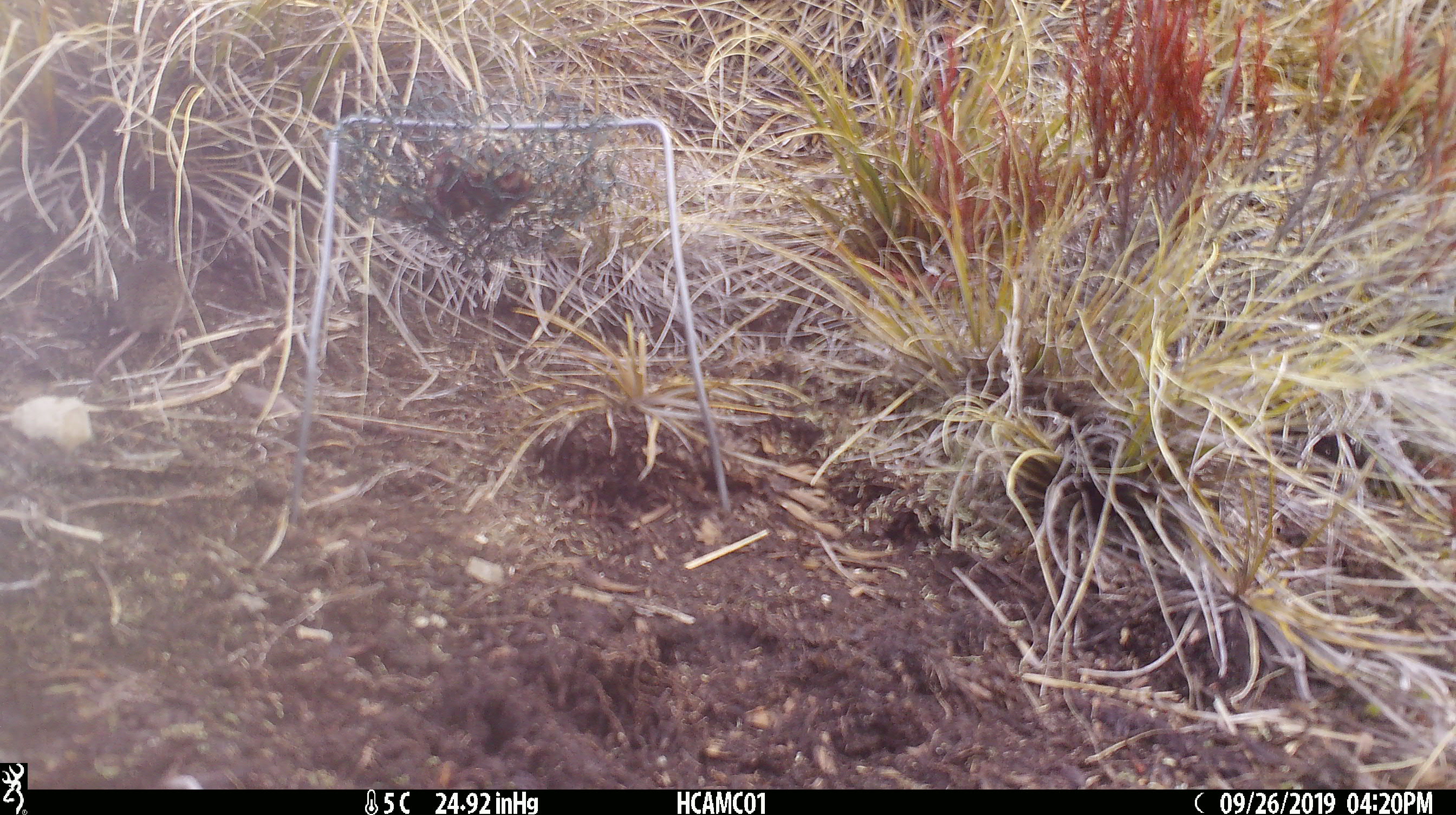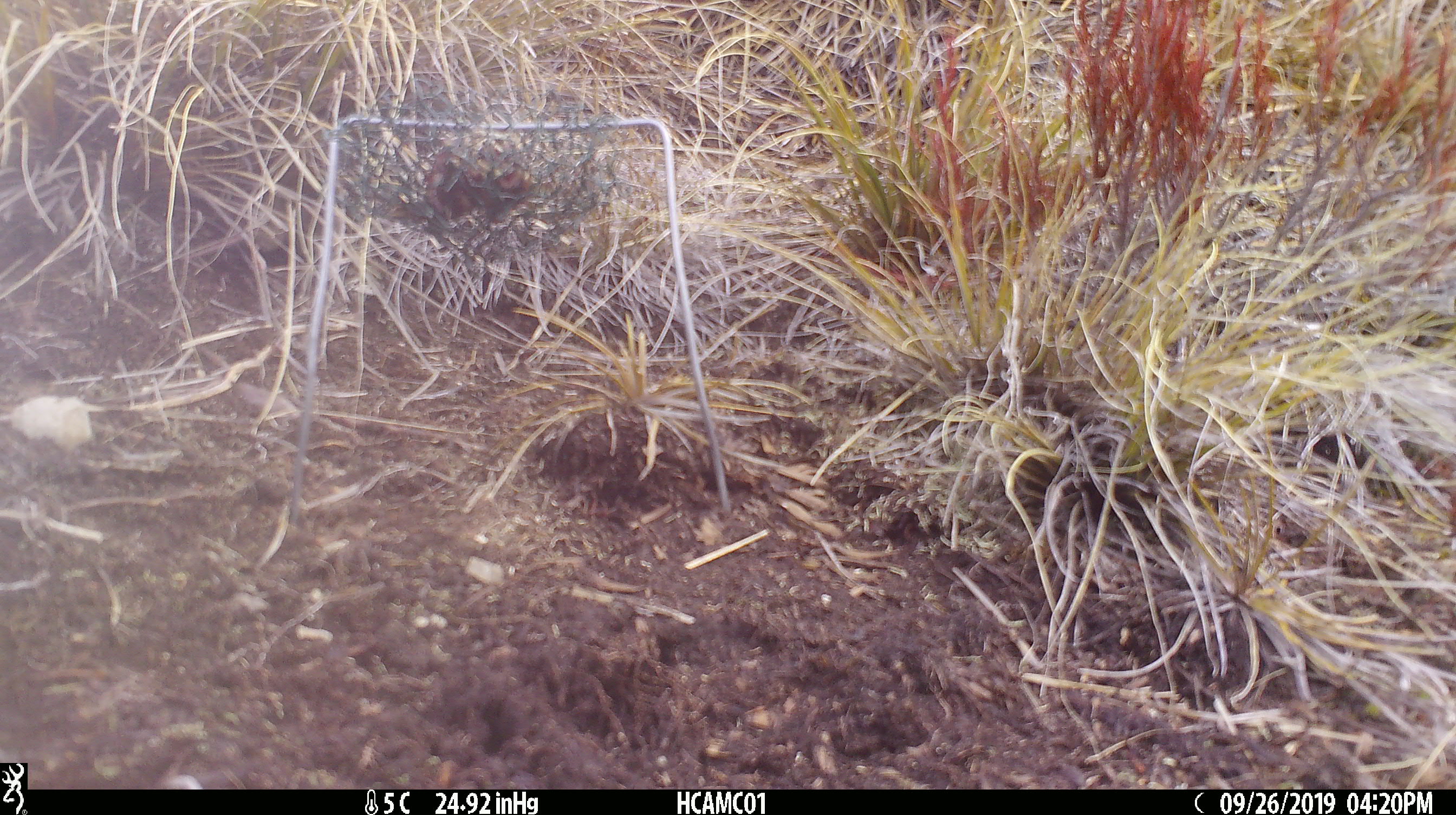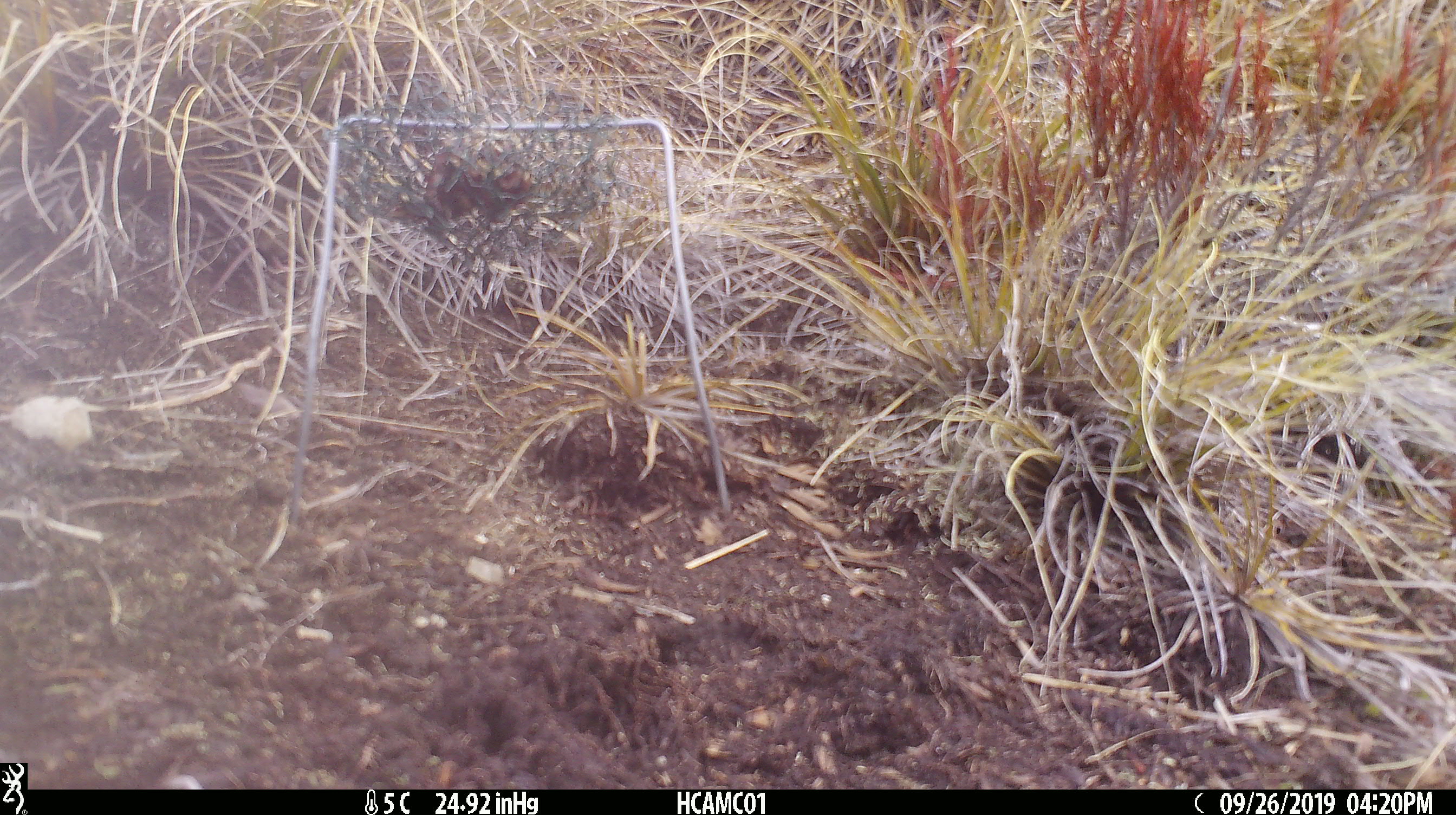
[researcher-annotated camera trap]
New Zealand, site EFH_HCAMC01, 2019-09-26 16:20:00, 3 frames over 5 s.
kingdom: Animalia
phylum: Chordata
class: Mammalia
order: Rodentia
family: Muridae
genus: Mus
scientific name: Mus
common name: mouse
Mouse (Mus).